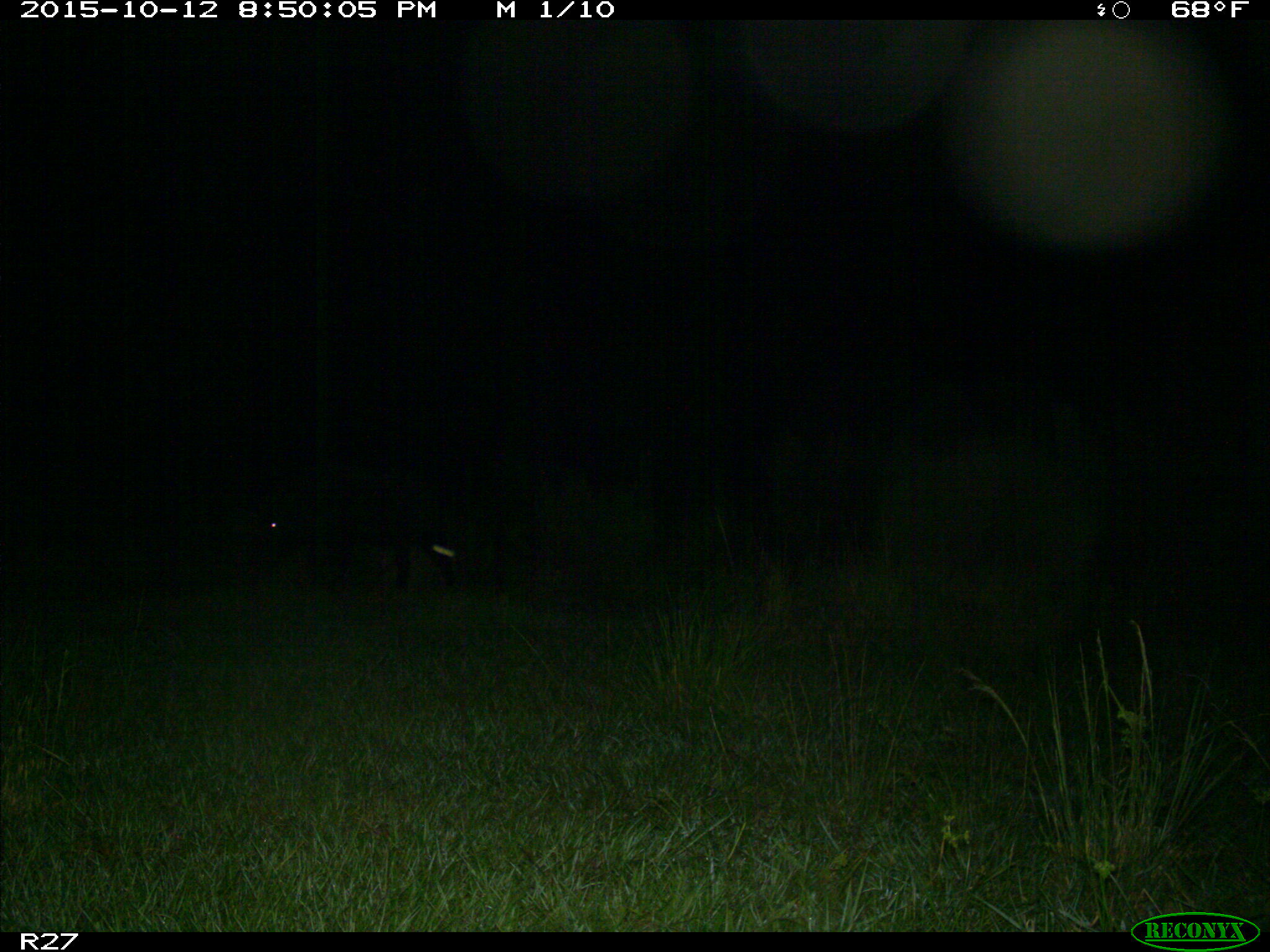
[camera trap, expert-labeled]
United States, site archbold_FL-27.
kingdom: Animalia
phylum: Chordata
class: Mammalia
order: Artiodactyla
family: Suidae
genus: Sus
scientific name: Sus scrofa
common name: wild boar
Sus scrofa (wild boar).